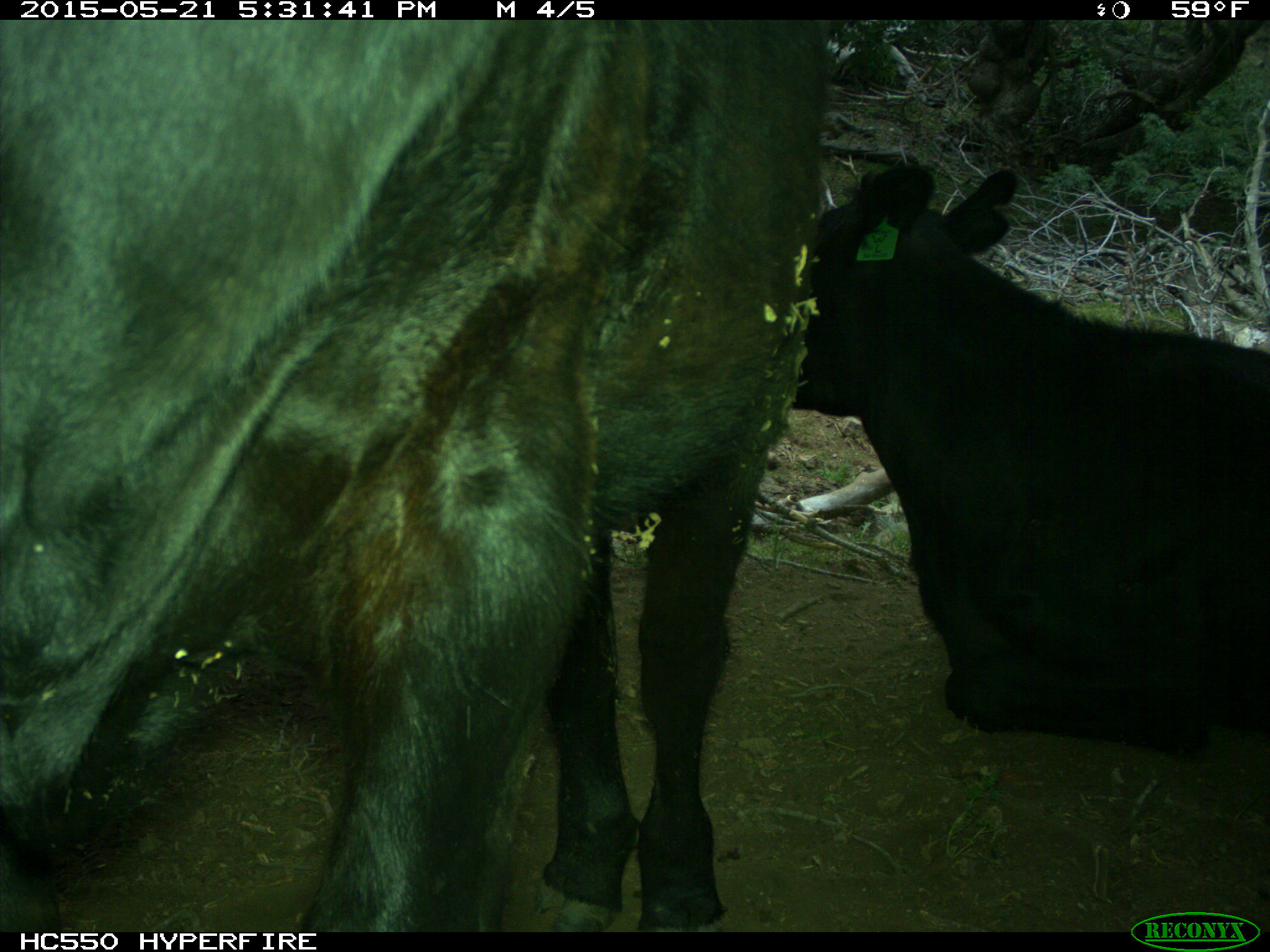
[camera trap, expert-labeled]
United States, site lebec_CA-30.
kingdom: Animalia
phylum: Chordata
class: Mammalia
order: Artiodactyla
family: Bovidae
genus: Bos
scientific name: Bos taurus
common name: domestic cow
Bos taurus (domestic cow).